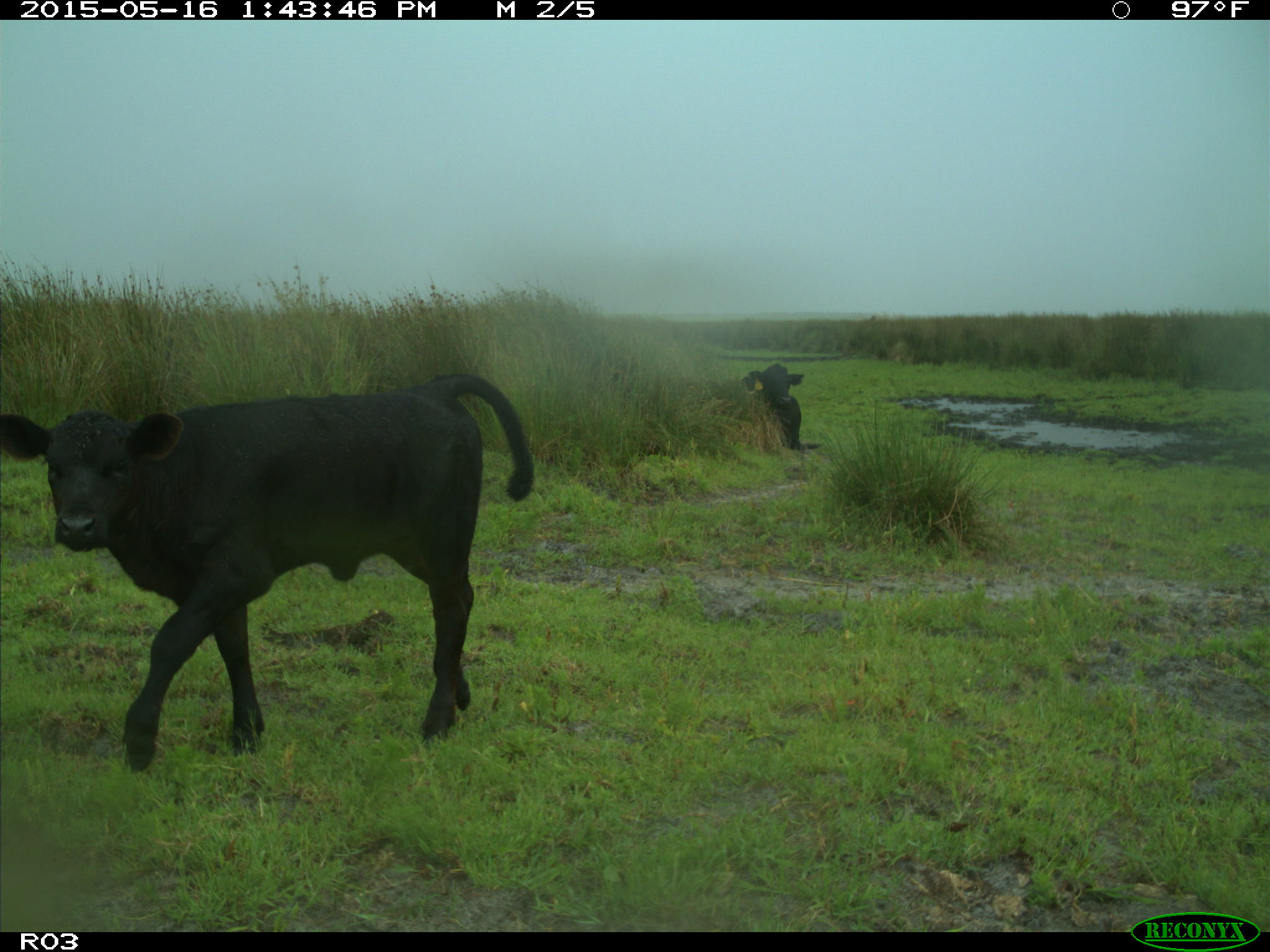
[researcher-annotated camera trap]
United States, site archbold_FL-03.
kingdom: Animalia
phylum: Chordata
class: Mammalia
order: Artiodactyla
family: Bovidae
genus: Bos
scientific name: Bos taurus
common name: domestic cow